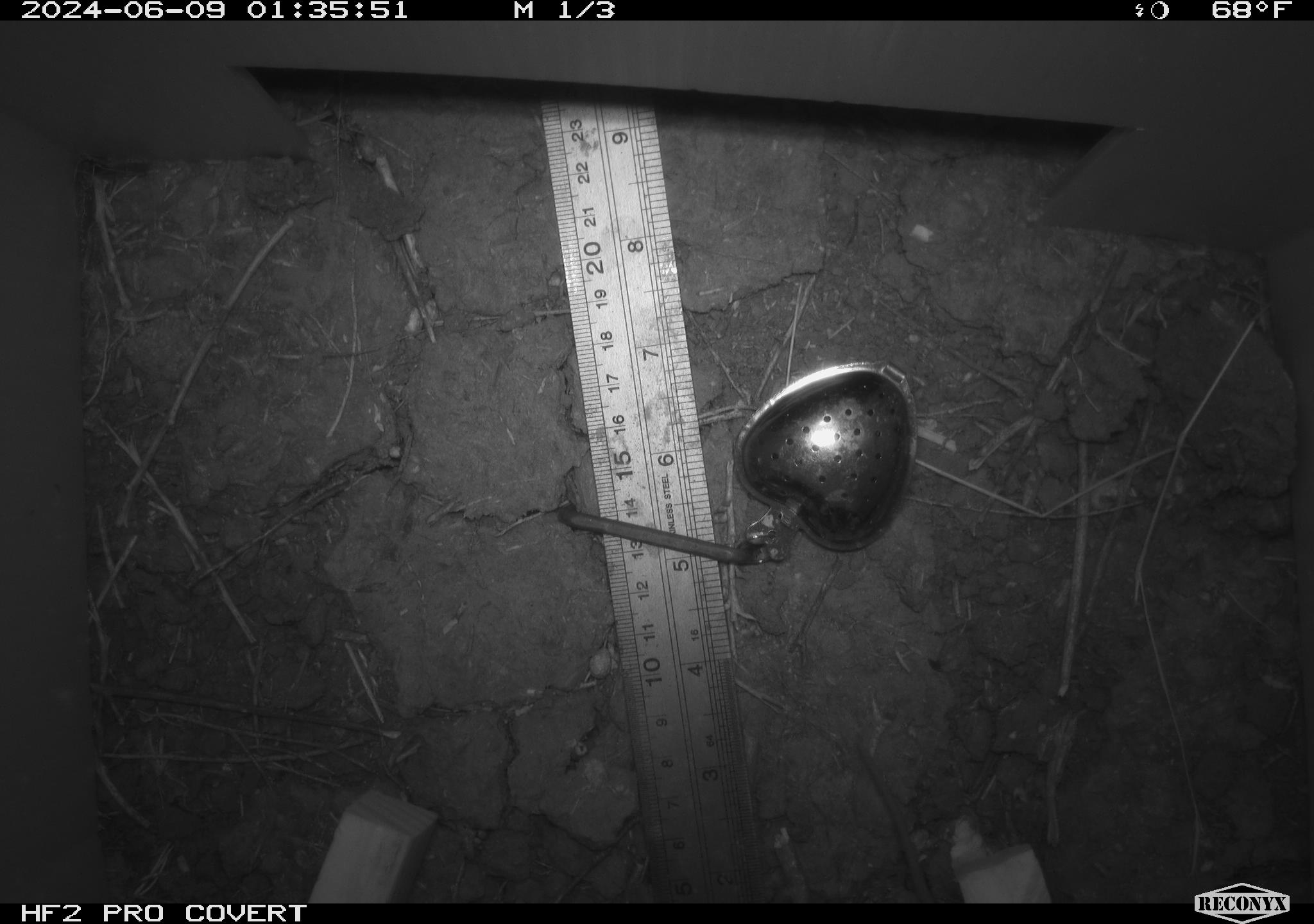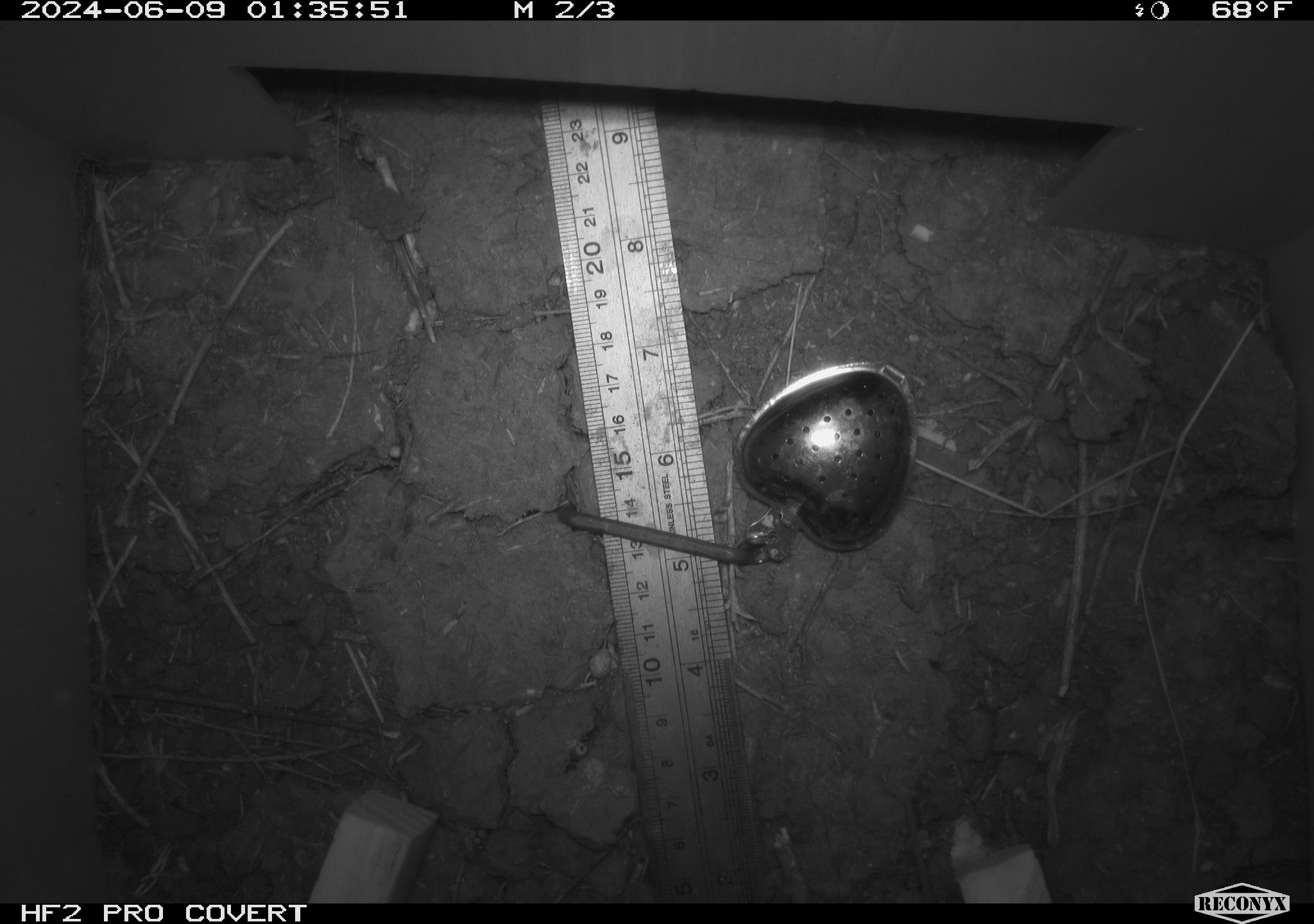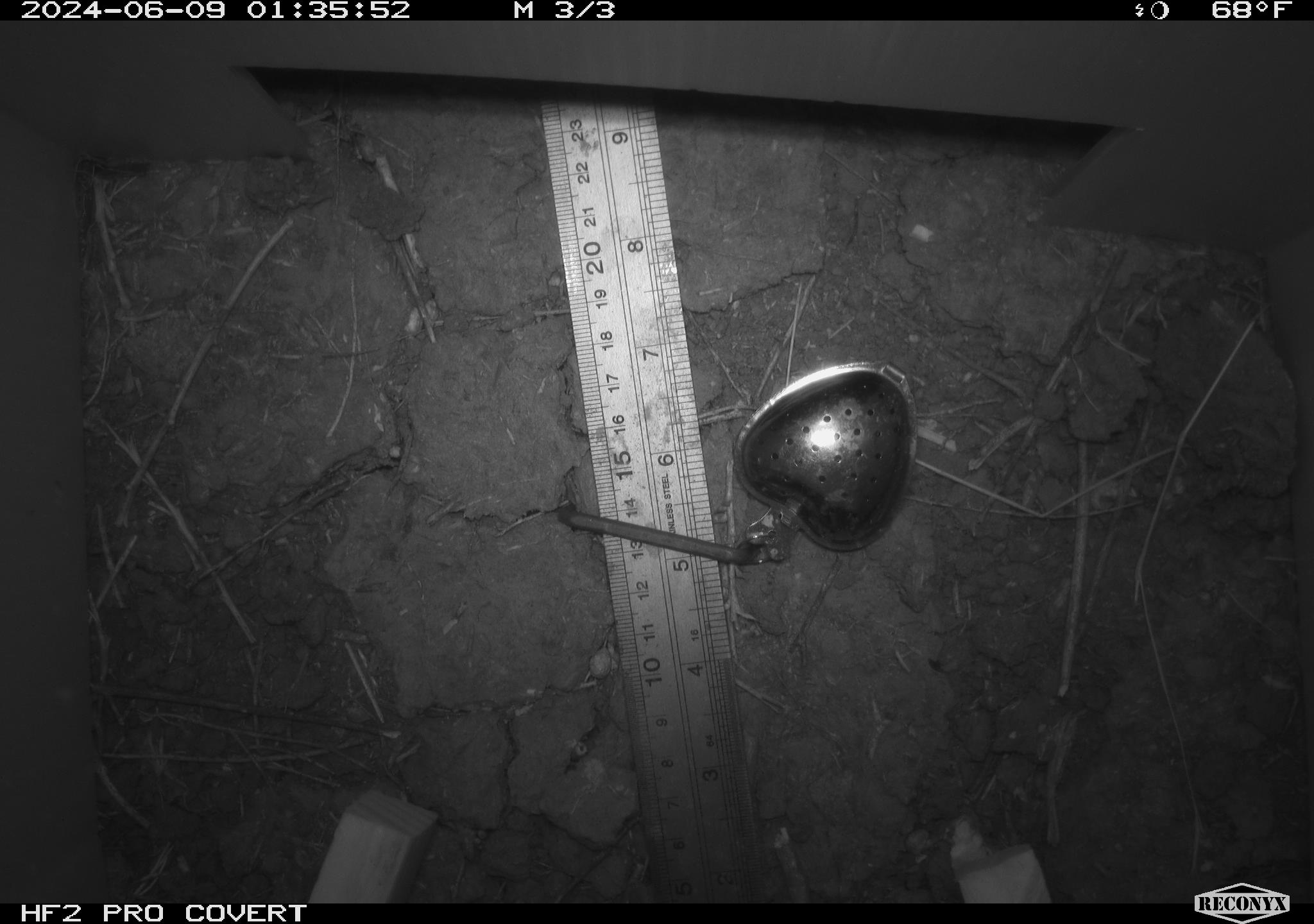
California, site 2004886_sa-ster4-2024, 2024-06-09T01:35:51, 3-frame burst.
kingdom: Animalia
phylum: Chordata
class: Mammalia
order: Rodentia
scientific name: Rodentia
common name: mouse species